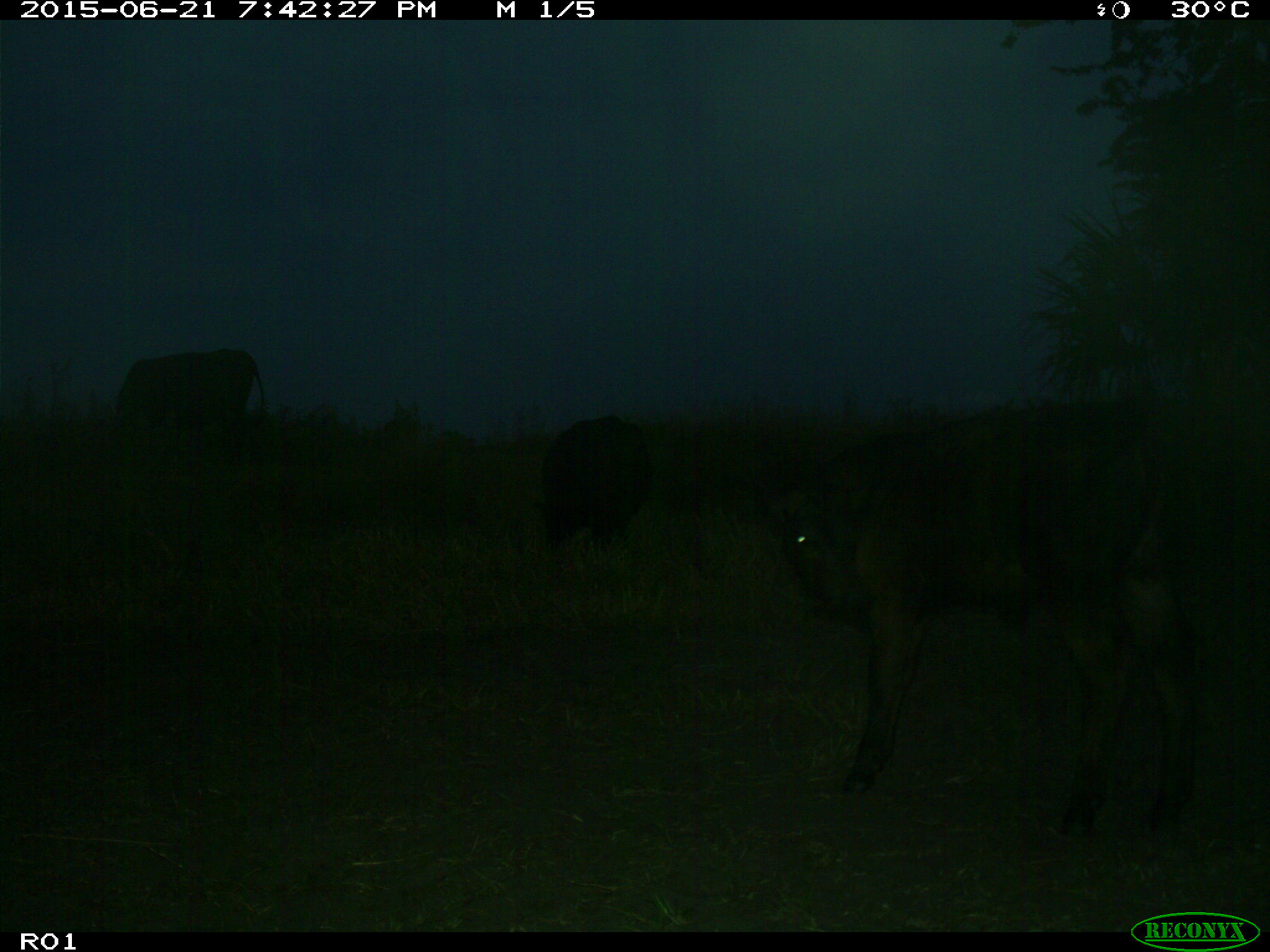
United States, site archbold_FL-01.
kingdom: Animalia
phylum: Chordata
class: Mammalia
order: Artiodactyla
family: Bovidae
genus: Bos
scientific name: Bos taurus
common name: domestic cow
Bos taurus (domestic cow).